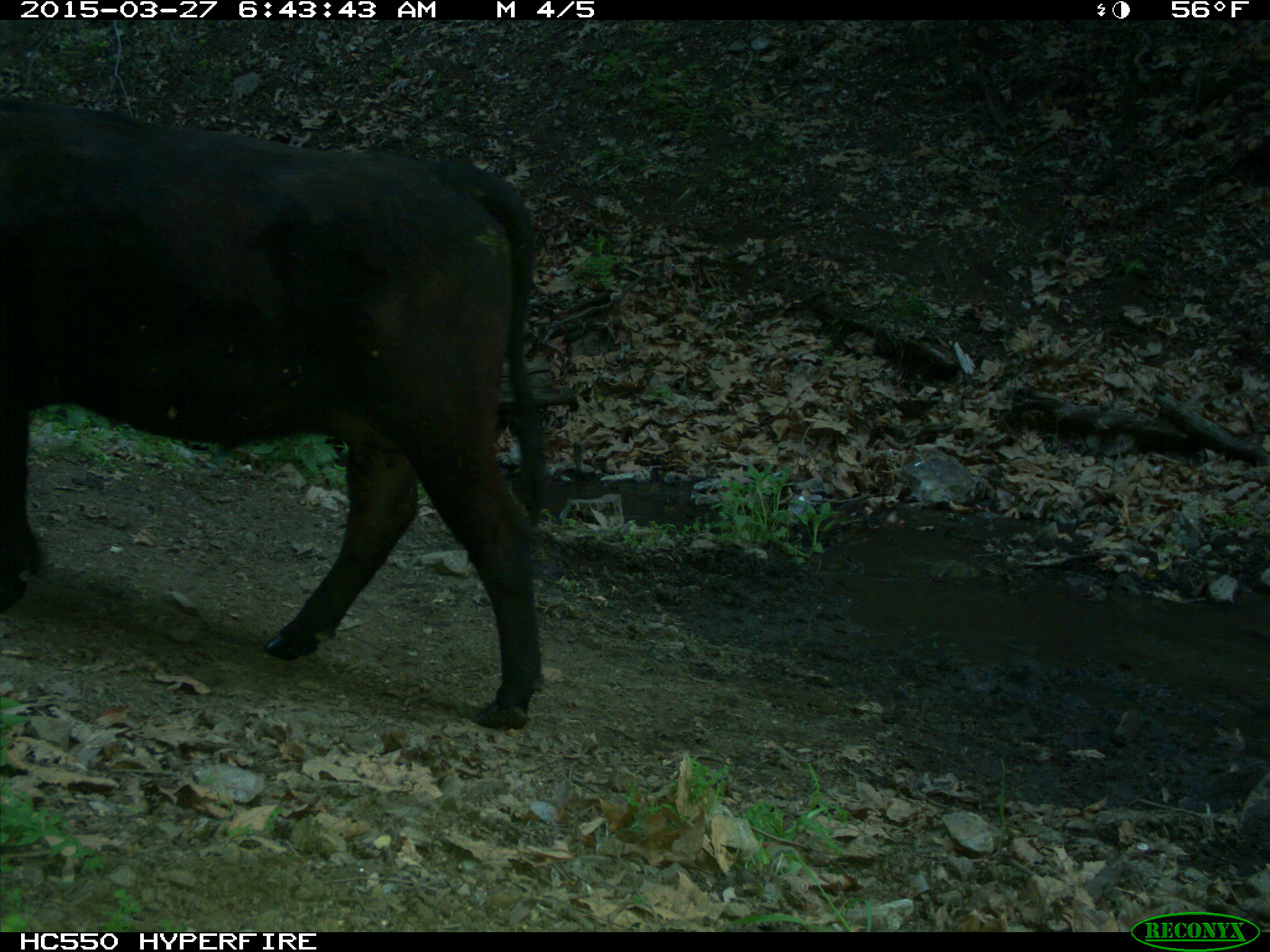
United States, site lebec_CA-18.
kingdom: Animalia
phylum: Chordata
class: Mammalia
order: Artiodactyla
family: Bovidae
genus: Bos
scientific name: Bos taurus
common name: domestic cow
Bos taurus (domestic cow).